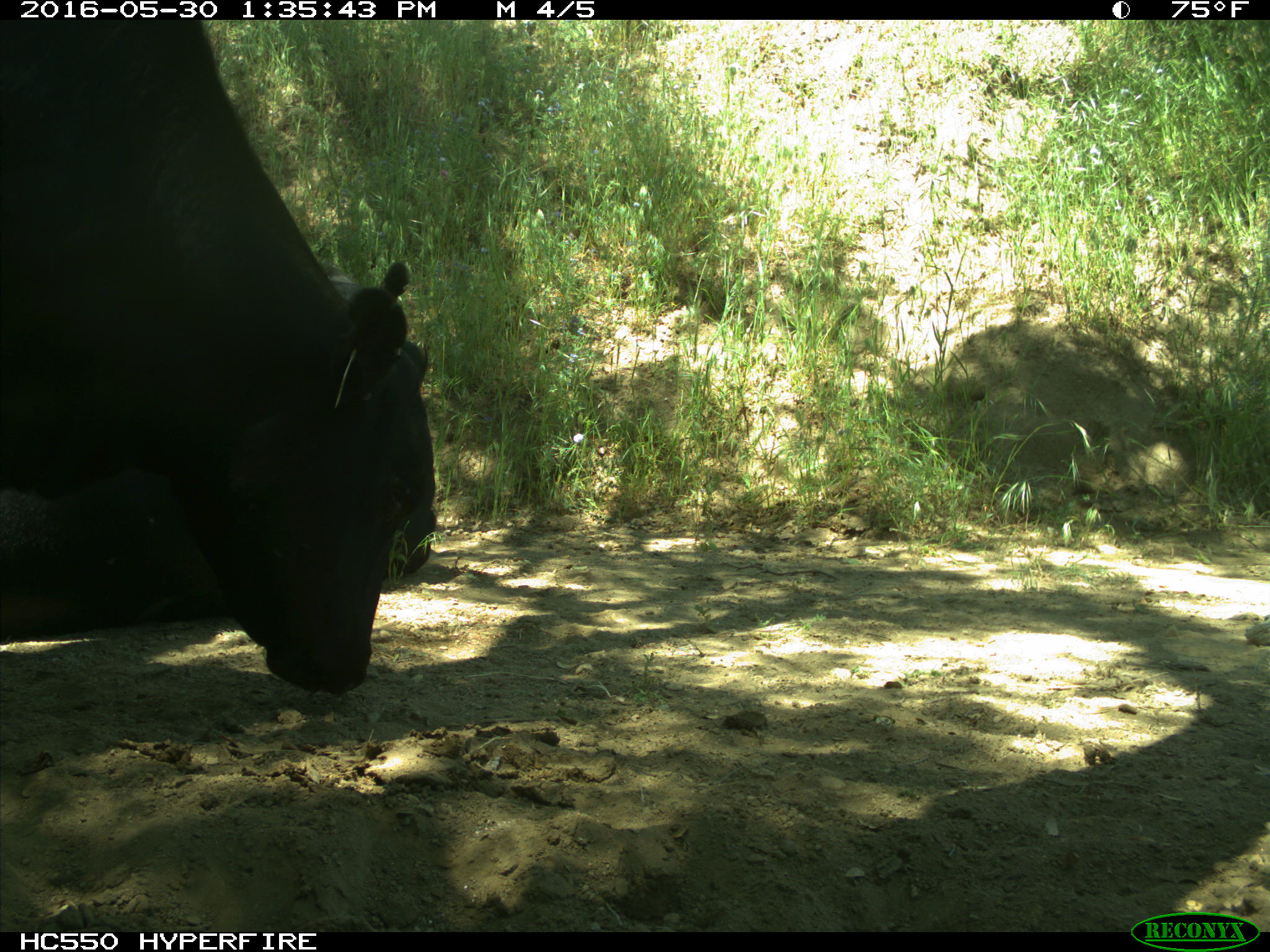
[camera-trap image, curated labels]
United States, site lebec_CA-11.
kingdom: Animalia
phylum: Chordata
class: Mammalia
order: Artiodactyla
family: Bovidae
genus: Bos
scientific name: Bos taurus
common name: domestic cow